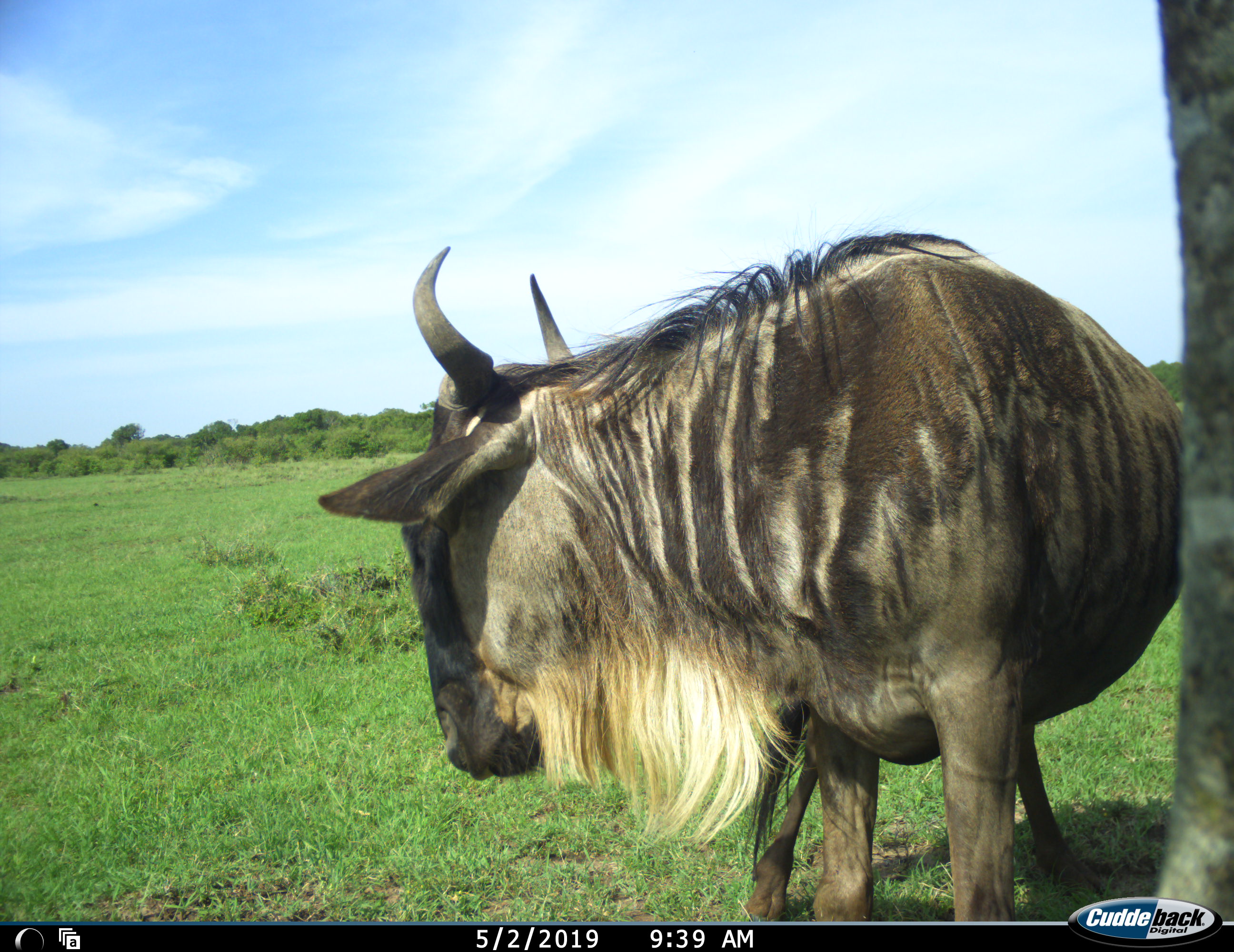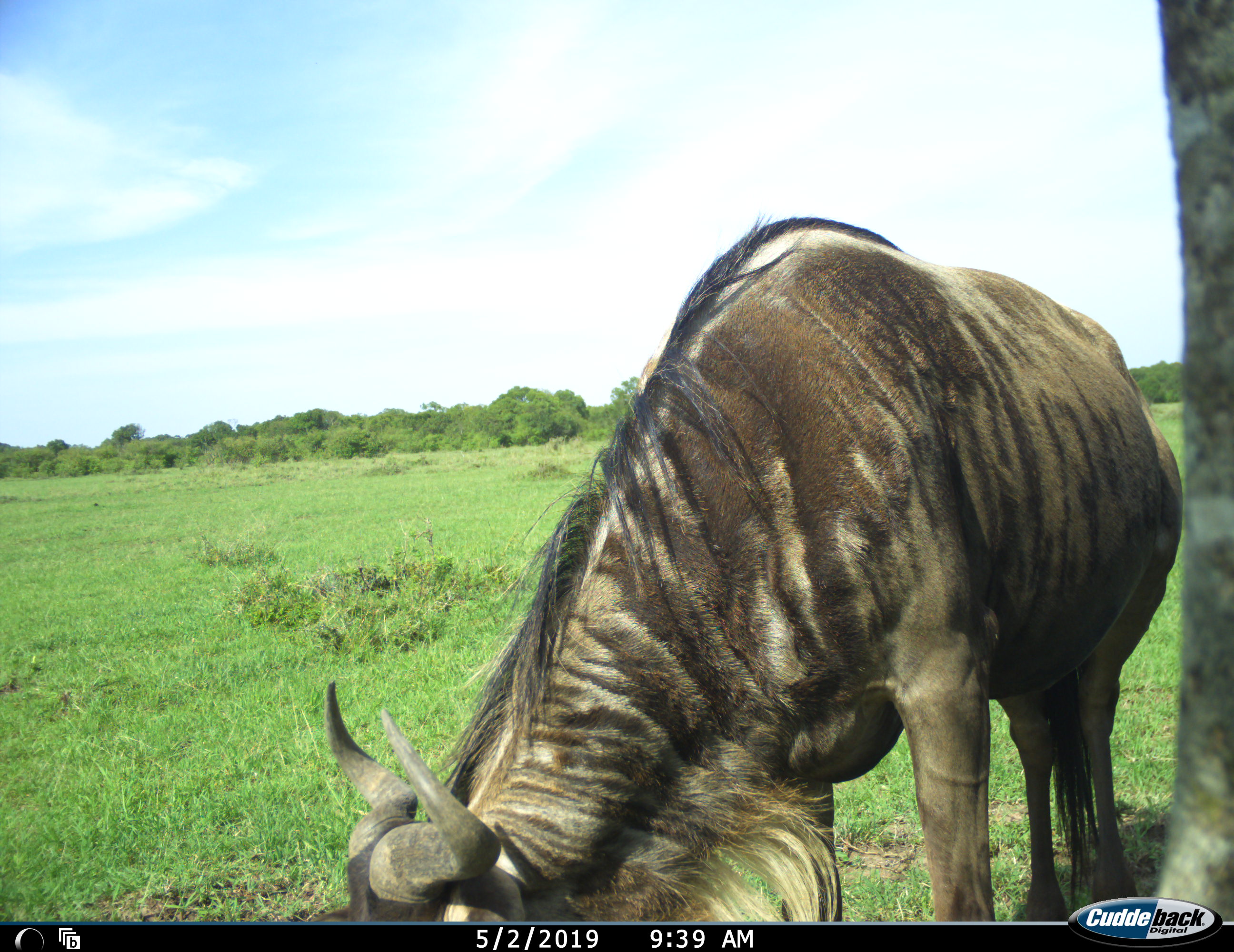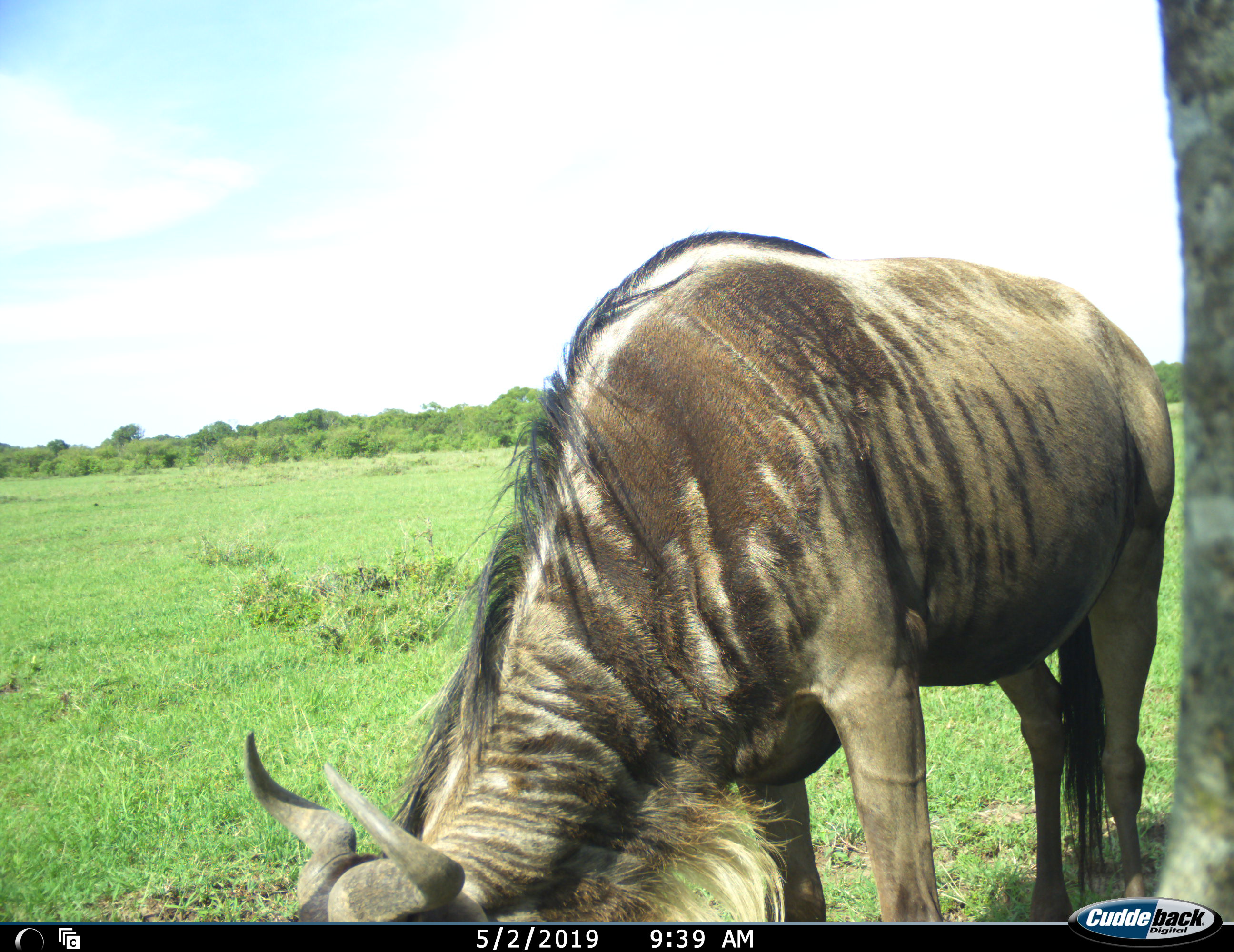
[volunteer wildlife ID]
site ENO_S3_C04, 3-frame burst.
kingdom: Animalia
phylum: Chordata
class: Mammalia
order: Artiodactyla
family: Bovidae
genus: Connochaetes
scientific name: Connochaetes taurinus taurinus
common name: blue wildebeest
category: wildebeestblue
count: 1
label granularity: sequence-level